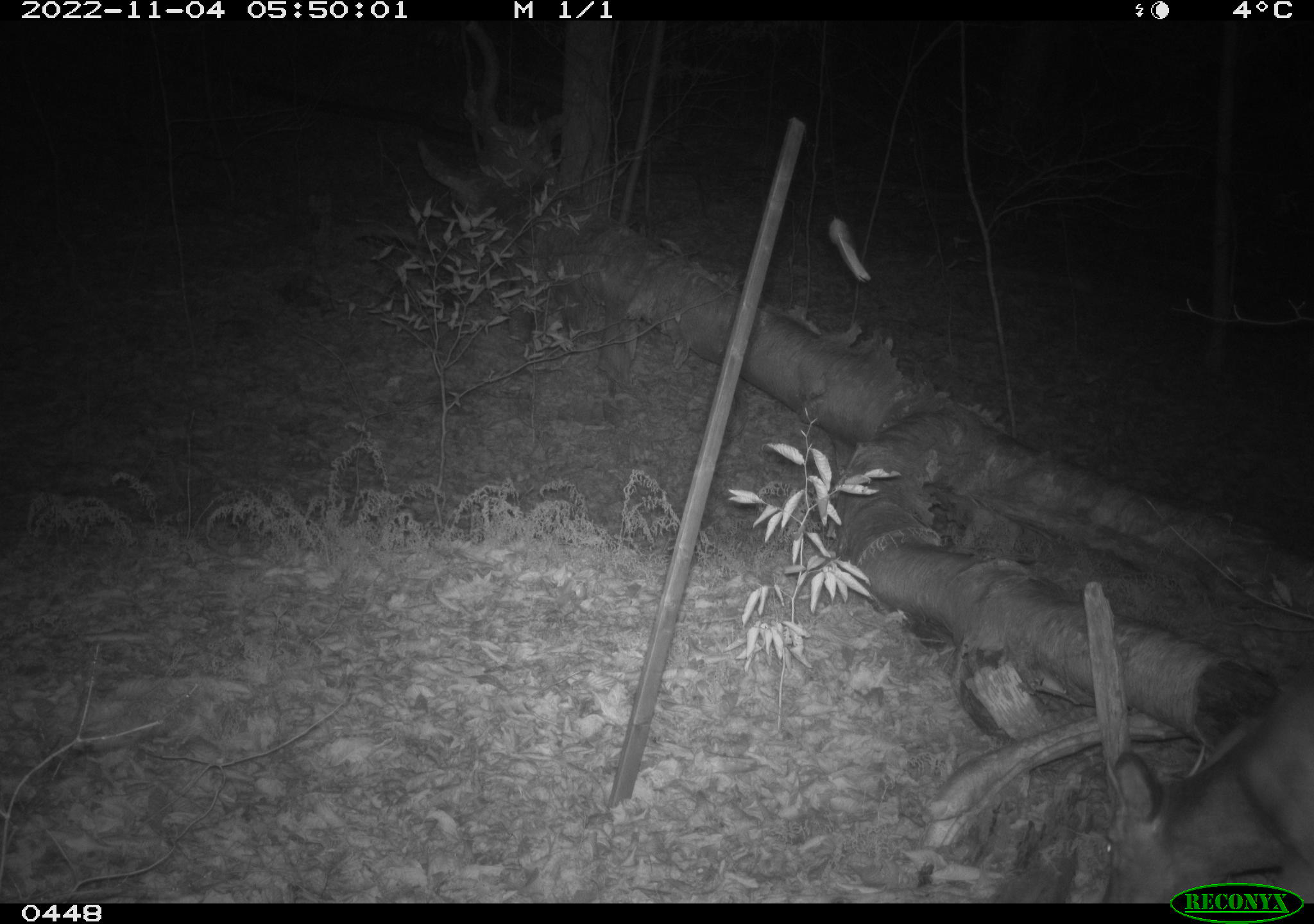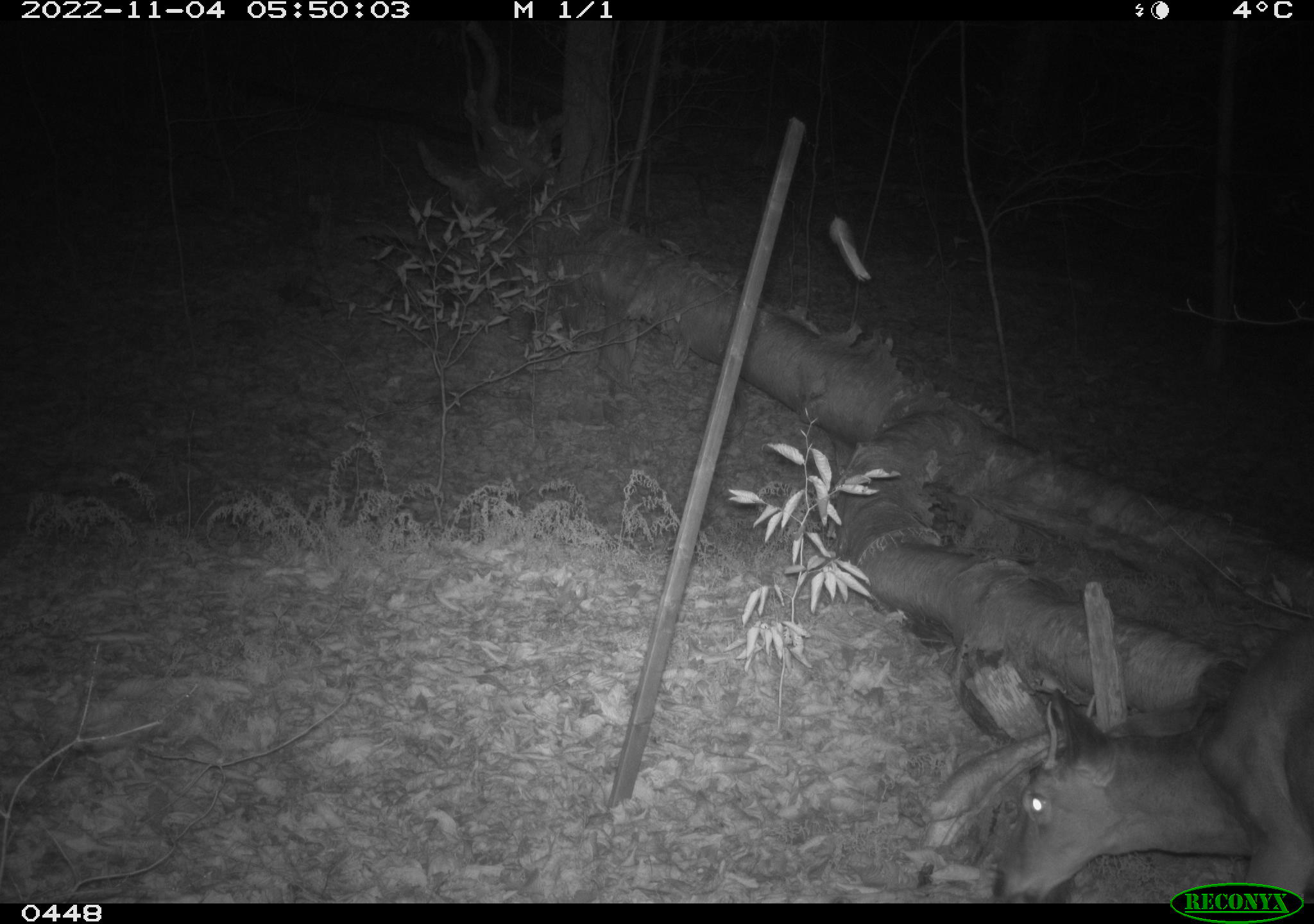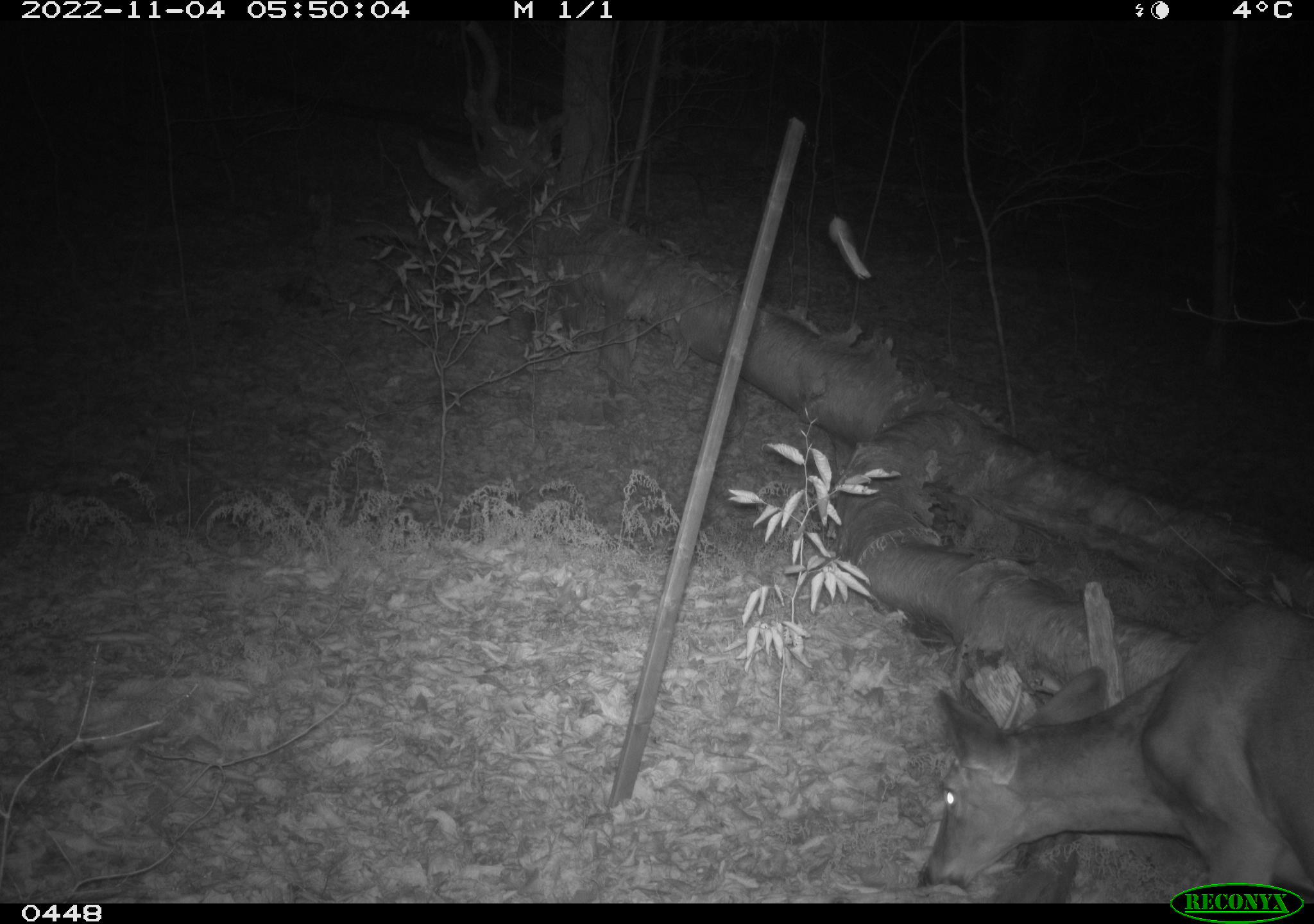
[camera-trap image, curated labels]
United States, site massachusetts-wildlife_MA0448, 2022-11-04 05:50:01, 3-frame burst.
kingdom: Animalia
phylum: Chordata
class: Mammalia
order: Artiodactyla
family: Cervidae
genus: Odocoileus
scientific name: Odocoileus virginianus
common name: white-tailed deer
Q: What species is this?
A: White-tailed deer (Odocoileus virginianus).